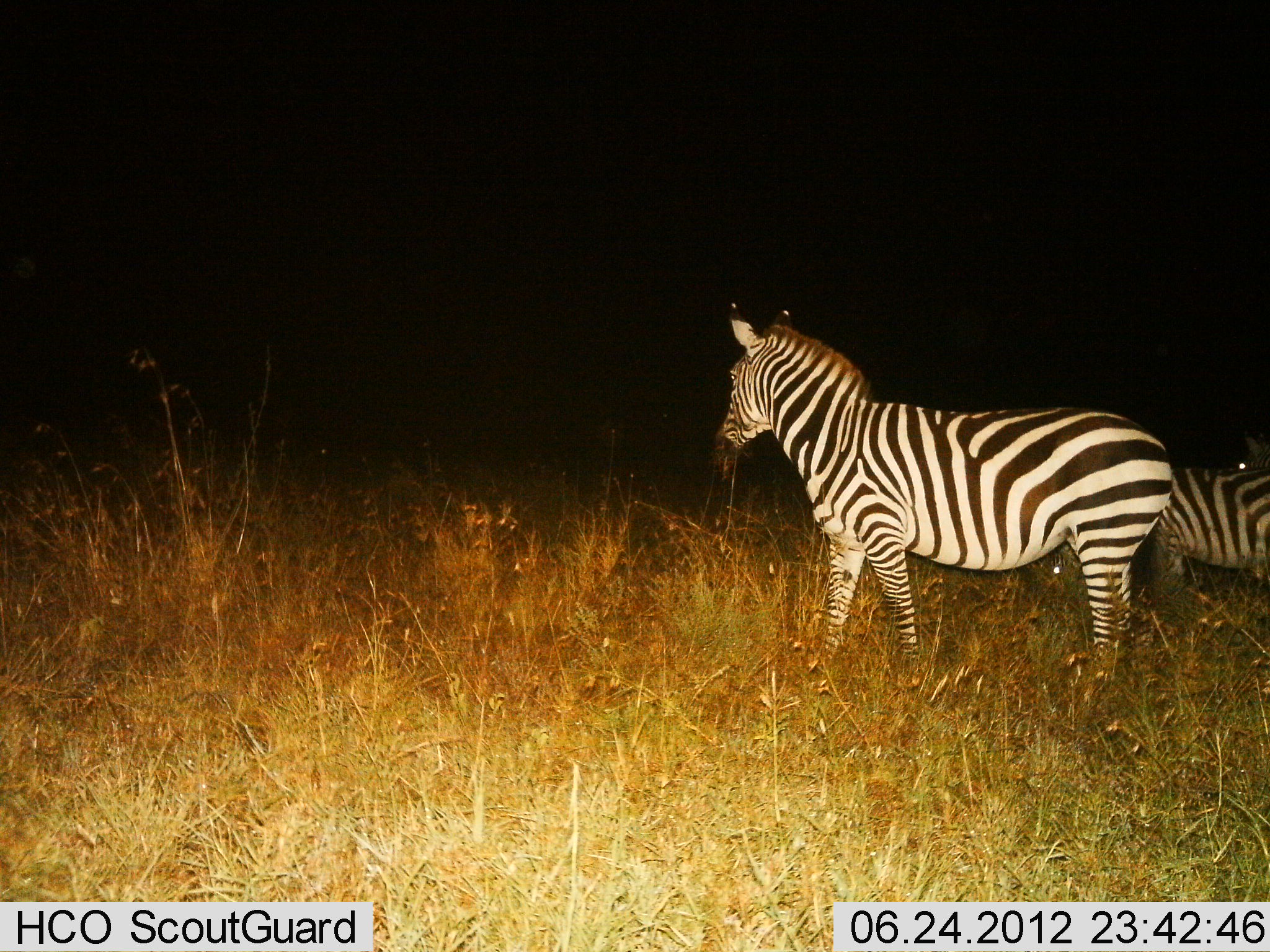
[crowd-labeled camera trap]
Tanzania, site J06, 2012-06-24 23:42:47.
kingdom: Animalia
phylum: Chordata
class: Mammalia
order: Perissodactyla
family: Equidae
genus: Equus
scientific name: Equus quagga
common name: plains zebra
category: zebra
Zebra (plains zebra) (Equus quagga), count 3. Behavior (volunteer vote fractions): standing 90%, resting 0%, moving 20%, interacting 0%. Young present (vote fraction): 10%. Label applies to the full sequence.